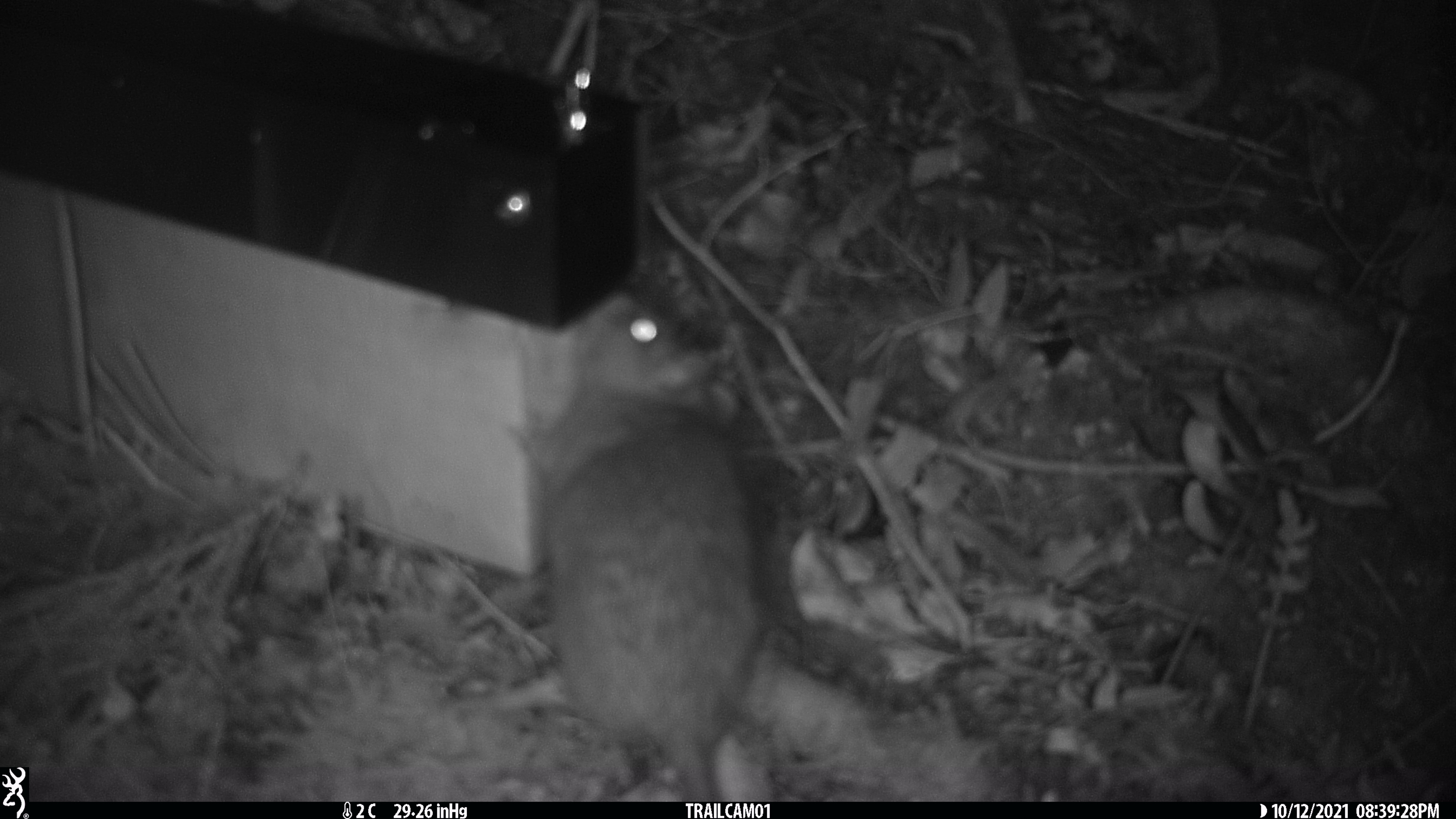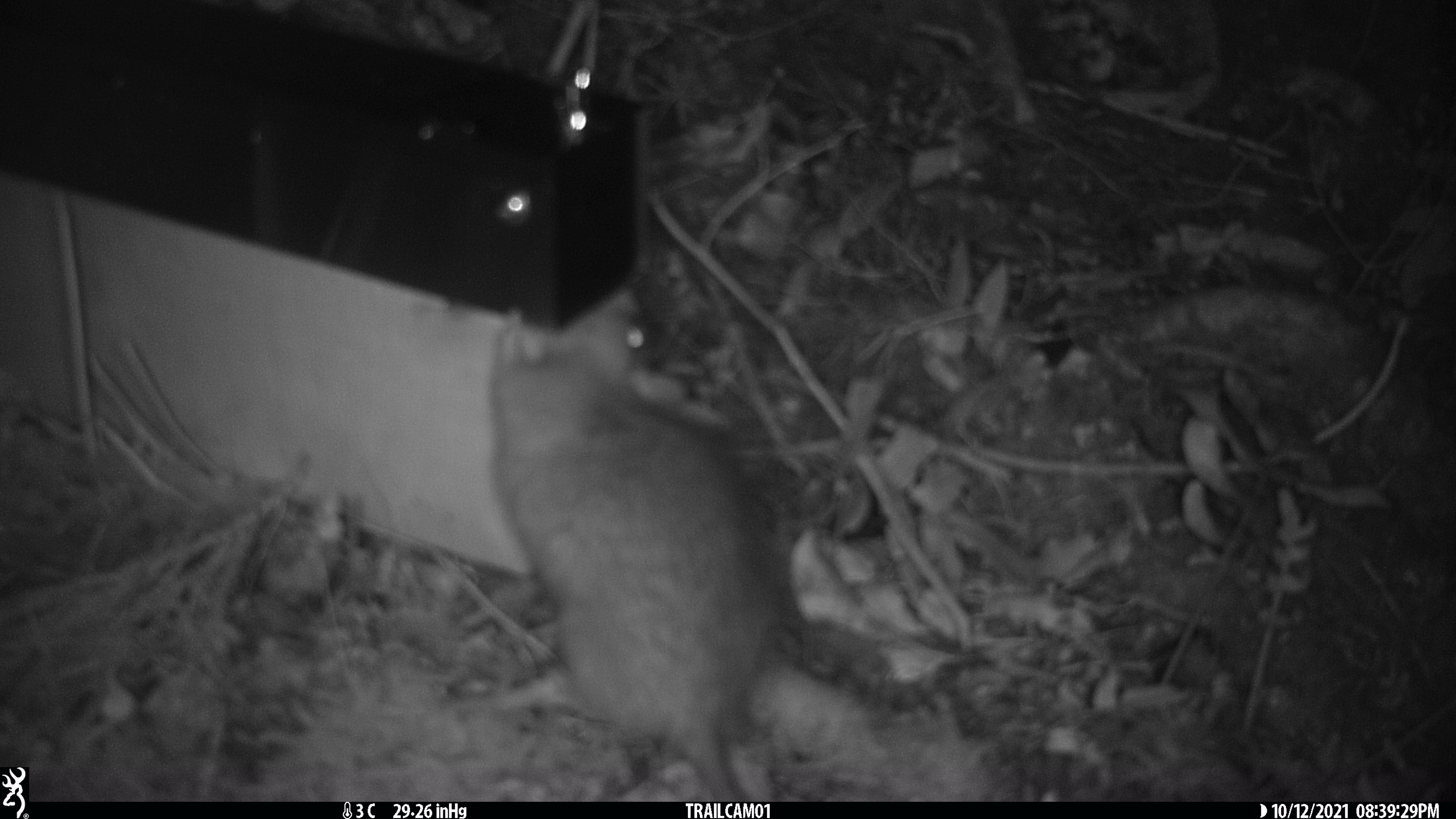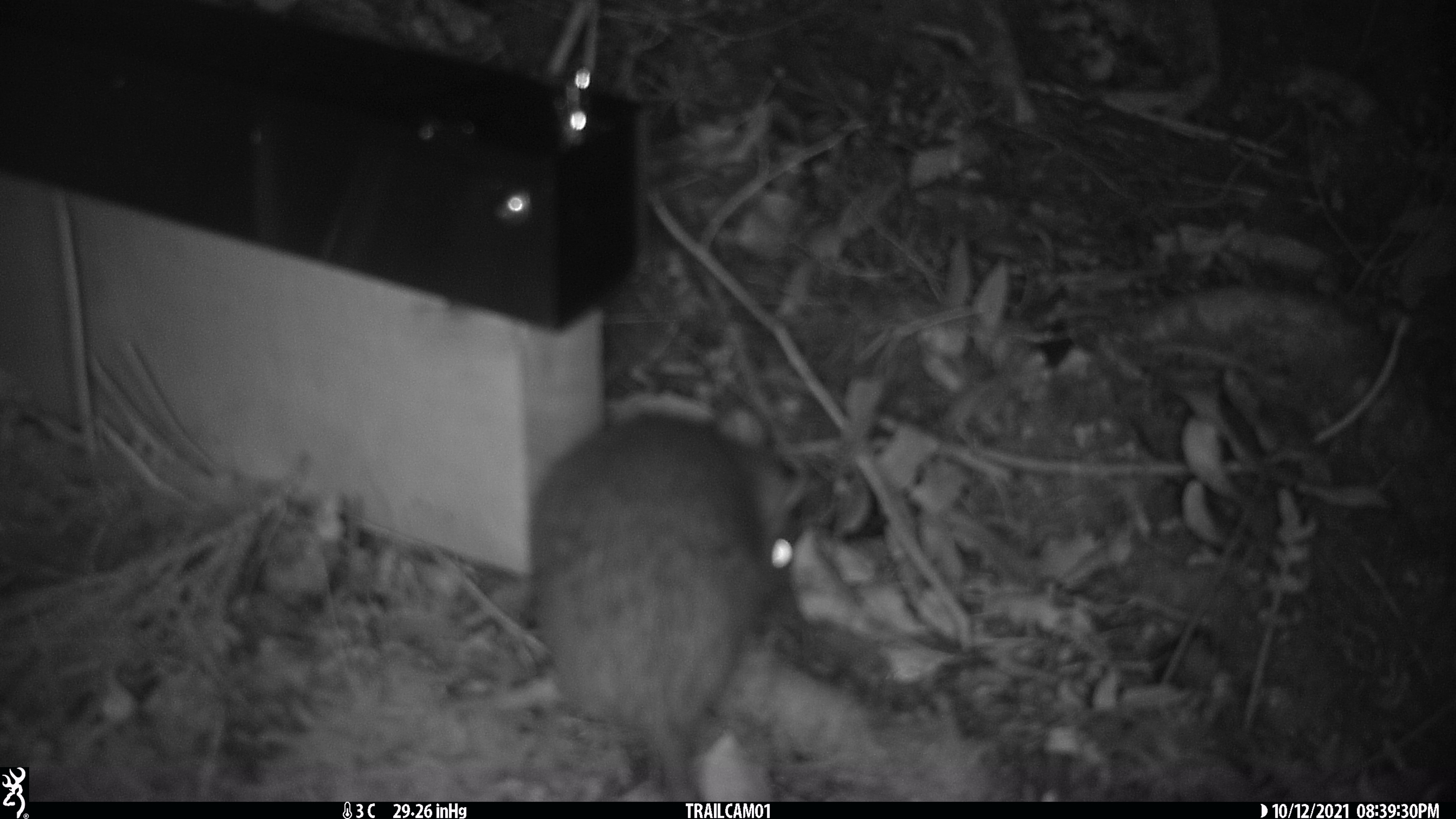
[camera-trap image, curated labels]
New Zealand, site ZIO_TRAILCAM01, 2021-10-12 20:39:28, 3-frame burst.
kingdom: Animalia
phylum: Chordata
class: Mammalia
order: Rodentia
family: Muridae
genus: Rattus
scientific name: Rattus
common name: rat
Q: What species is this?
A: Rat (Rattus).